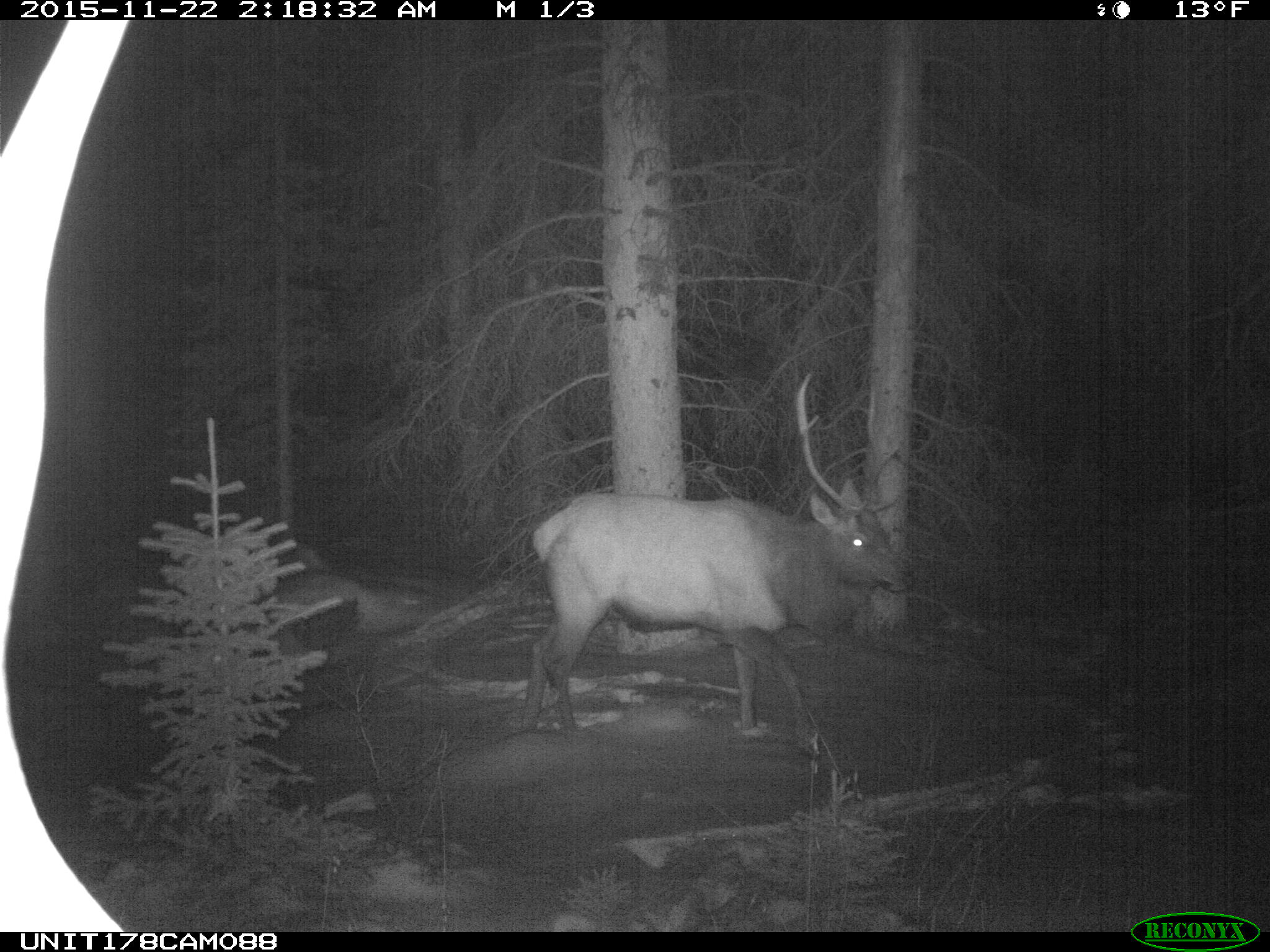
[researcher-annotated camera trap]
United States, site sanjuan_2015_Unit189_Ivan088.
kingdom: Animalia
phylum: Chordata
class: Mammalia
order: Artiodactyla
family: Cervidae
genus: Cervus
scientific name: Cervus elaphus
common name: red deer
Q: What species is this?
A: Cervus elaphus (red deer).